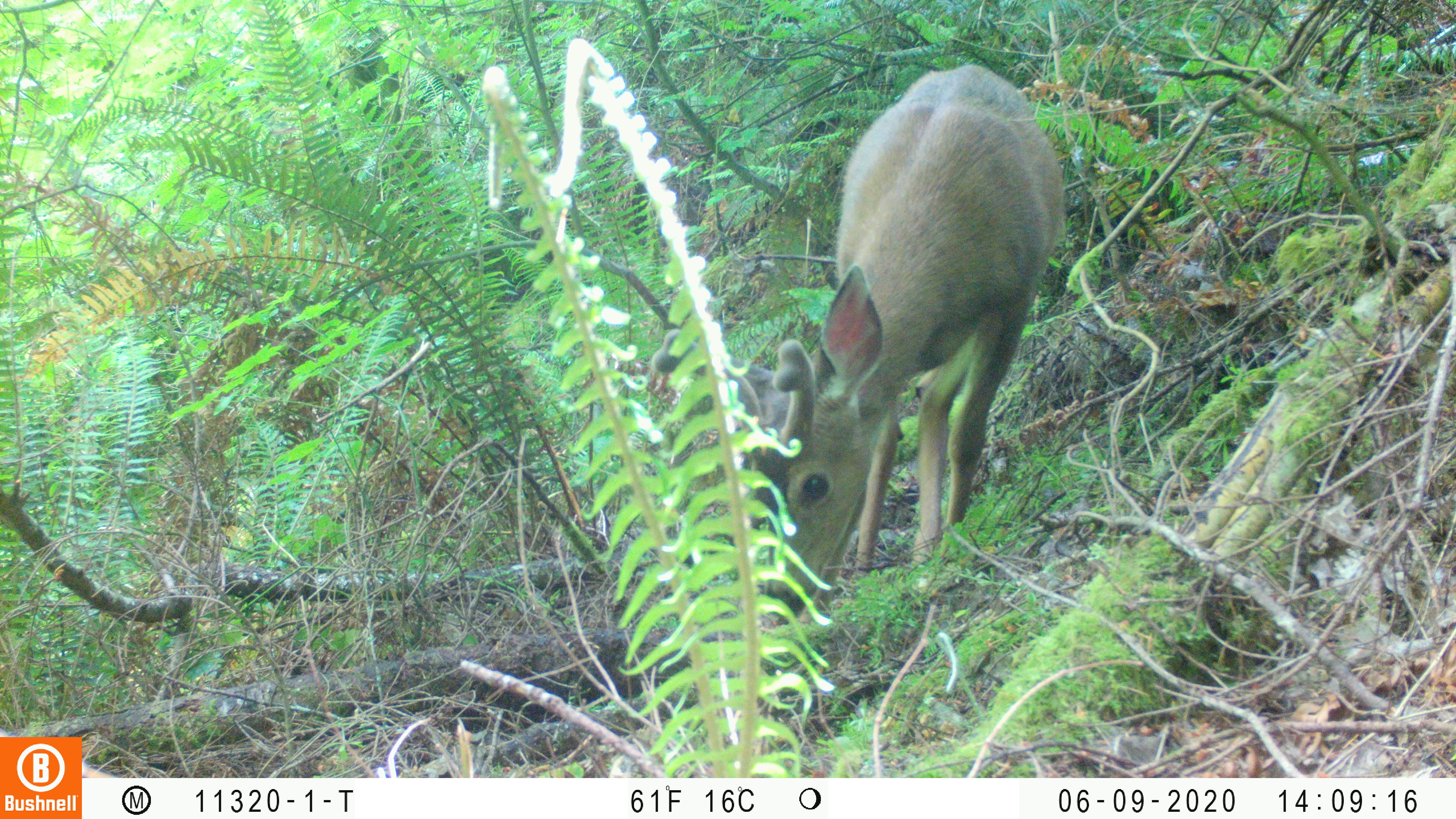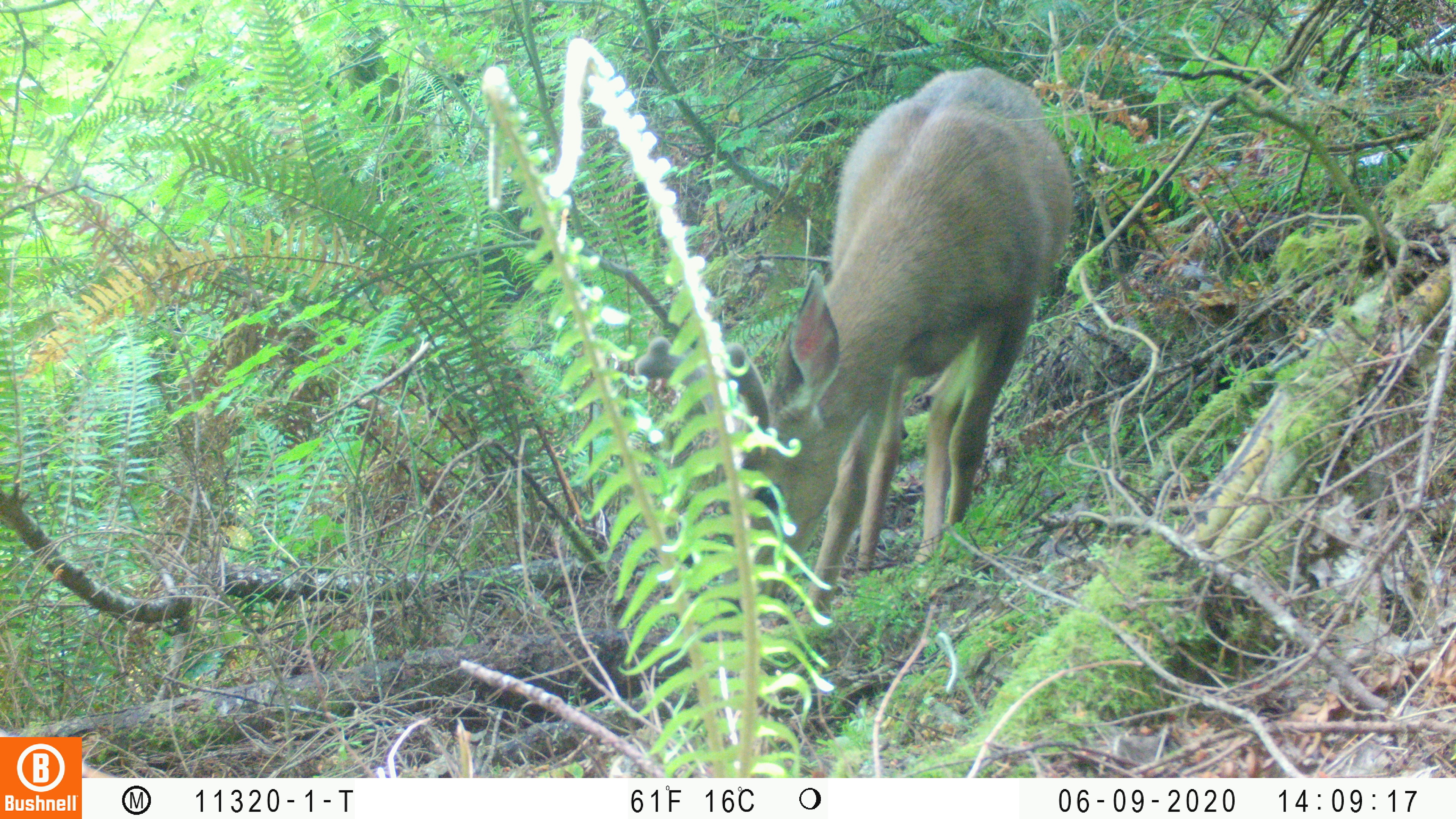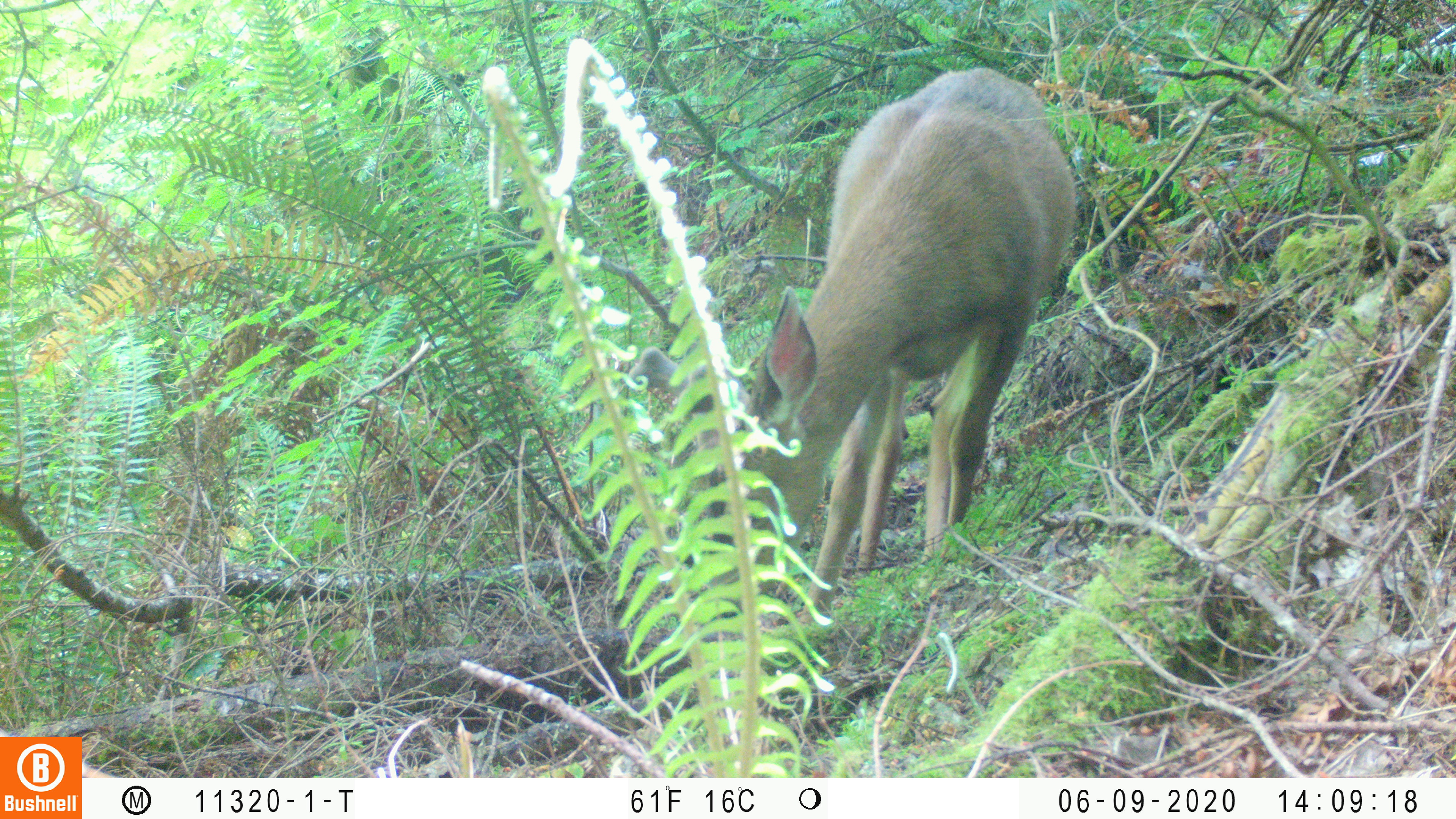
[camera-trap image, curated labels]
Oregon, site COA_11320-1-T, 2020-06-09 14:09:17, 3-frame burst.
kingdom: Animalia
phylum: Chordata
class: Mammalia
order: Artiodactyla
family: Cervidae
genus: Odocoileus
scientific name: Odocoileus hemionus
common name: black-tailed deer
Black-tailed deer (Odocoileus hemionus).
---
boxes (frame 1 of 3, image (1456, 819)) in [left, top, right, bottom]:
black-tailed deer: [641, 50, 1072, 622]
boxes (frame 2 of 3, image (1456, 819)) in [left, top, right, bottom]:
black-tailed deer: [626, 48, 1077, 634]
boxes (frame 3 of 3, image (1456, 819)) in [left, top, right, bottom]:
black-tailed deer: [634, 52, 1087, 611]